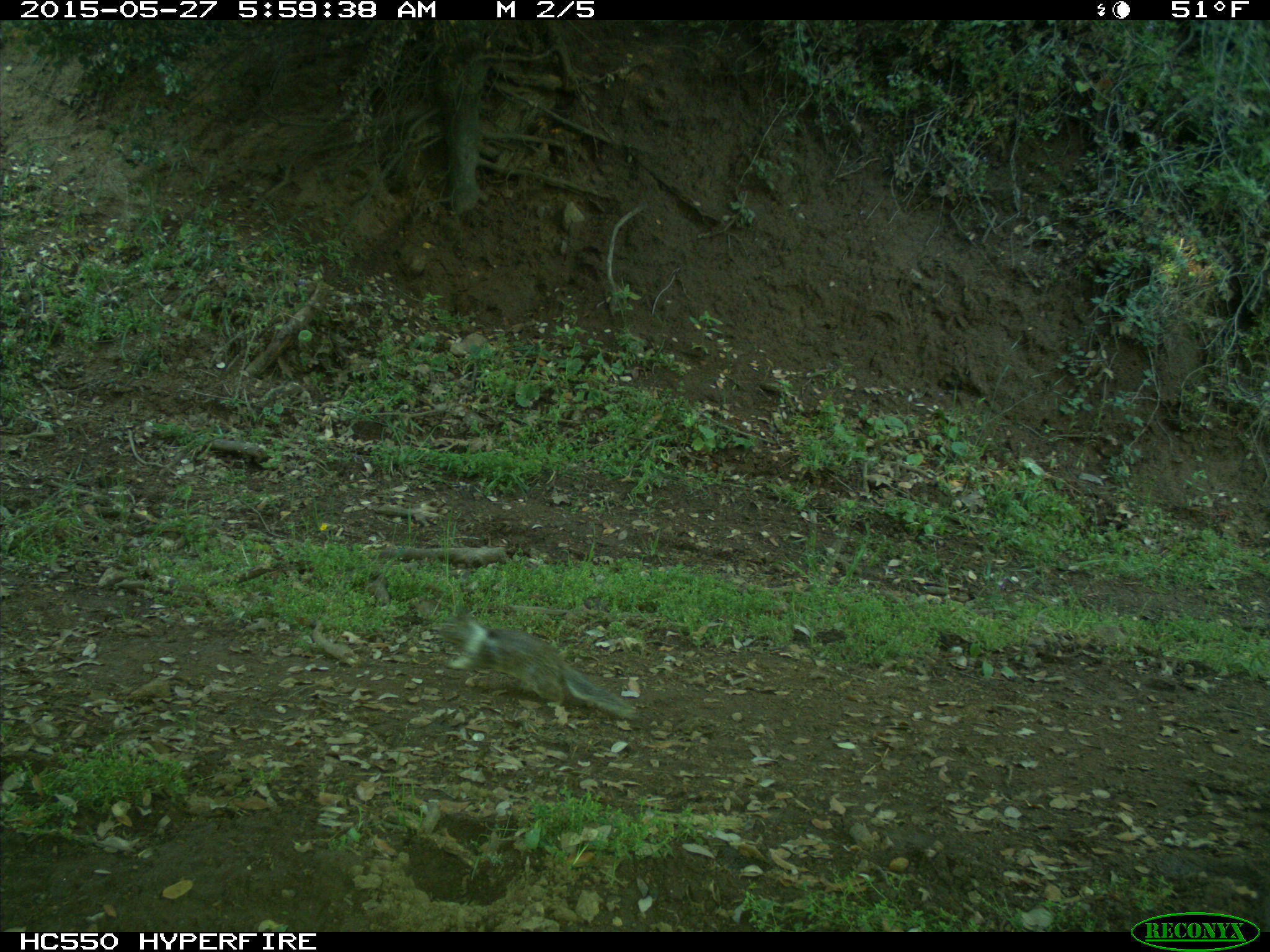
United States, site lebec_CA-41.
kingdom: Animalia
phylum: Chordata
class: Mammalia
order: Rodentia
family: Sciuridae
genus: Otospermophilus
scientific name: Otospermophilus beecheyi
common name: california ground squirrel